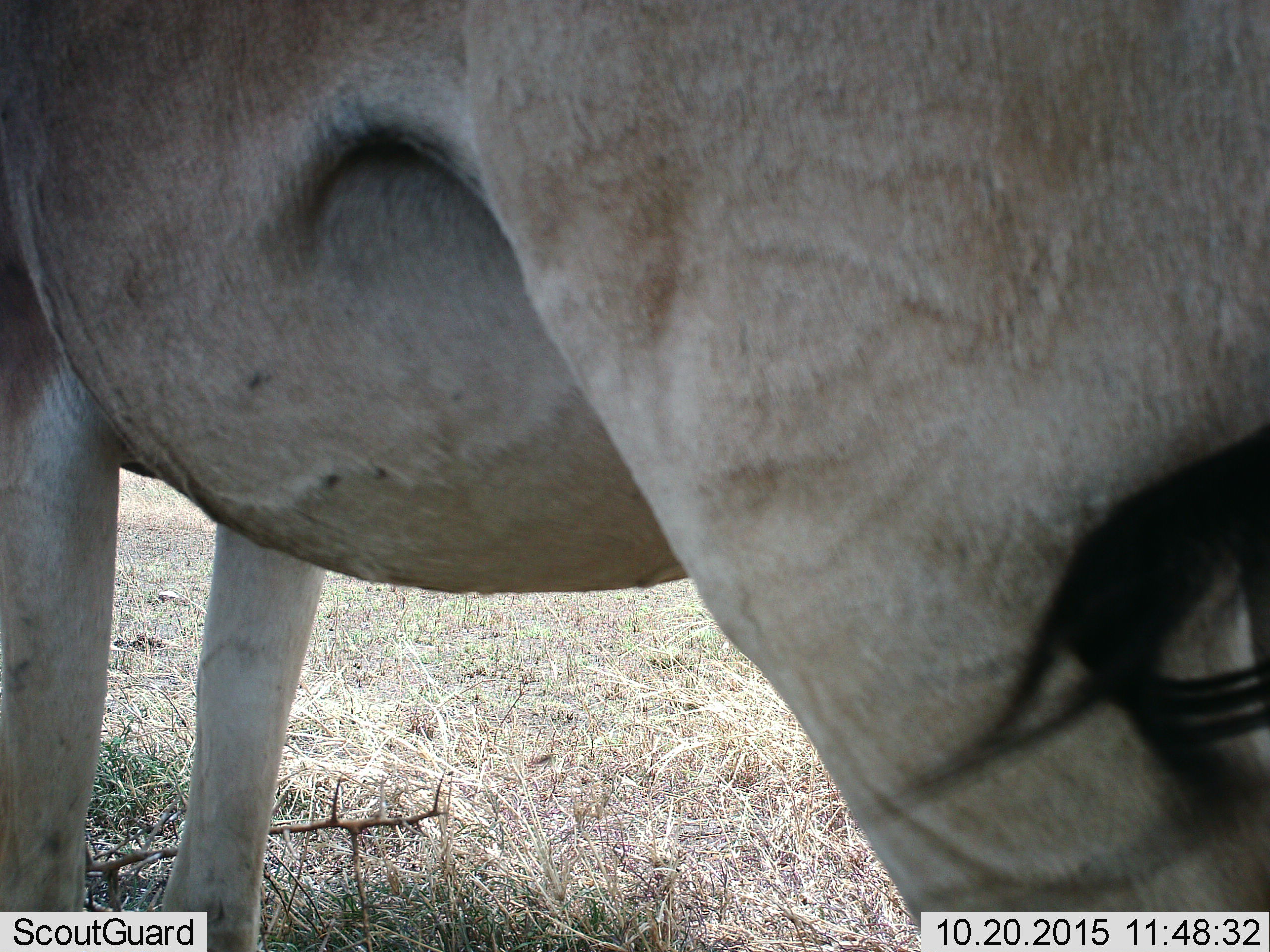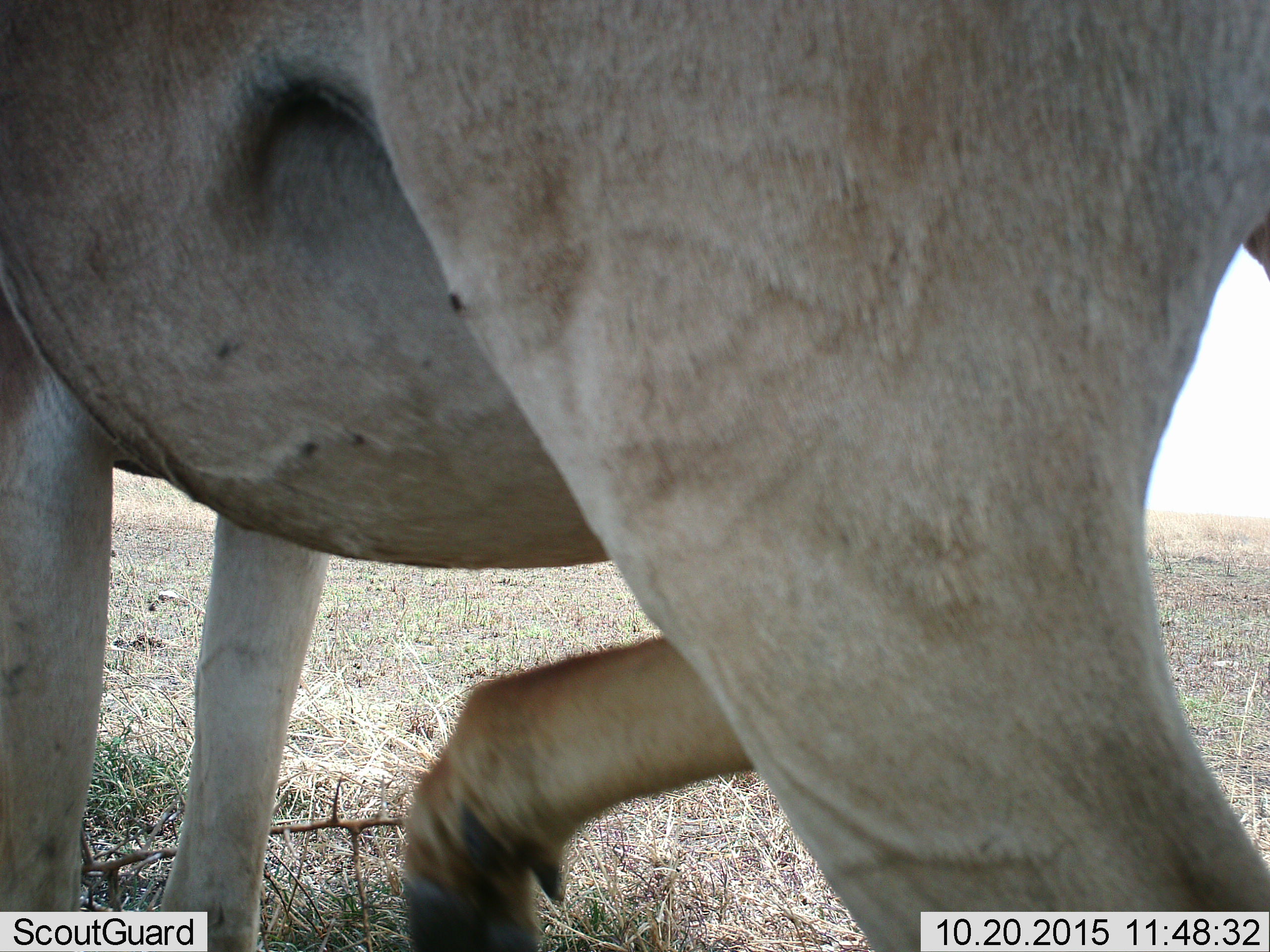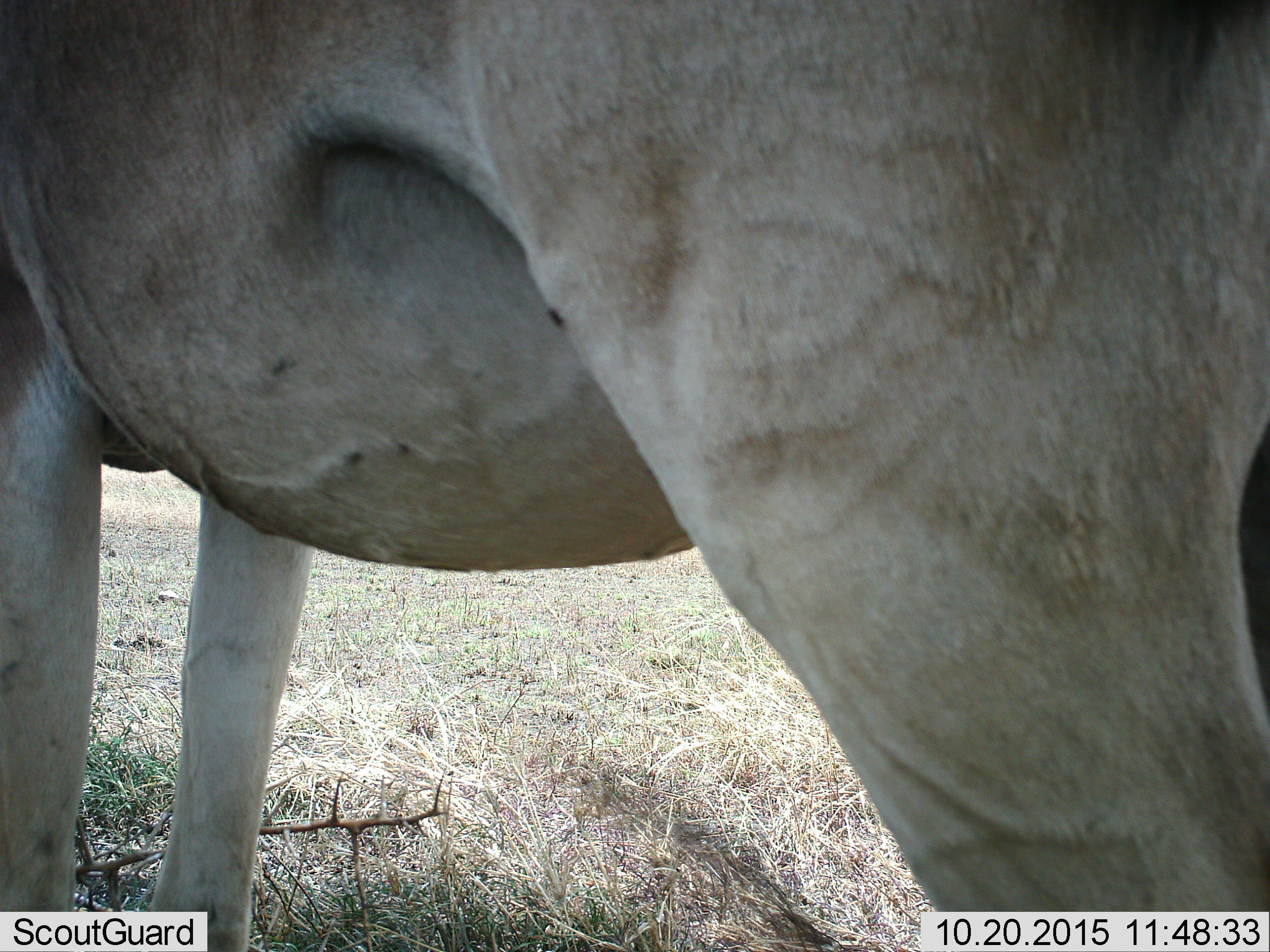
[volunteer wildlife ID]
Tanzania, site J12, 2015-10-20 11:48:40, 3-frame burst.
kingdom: Animalia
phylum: Chordata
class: Mammalia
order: Artiodactyla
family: Bovidae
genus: Alcelaphus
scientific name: Alcelaphus buselaphus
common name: hartebeest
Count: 1.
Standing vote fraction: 100%.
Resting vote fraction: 0%.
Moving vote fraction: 0%.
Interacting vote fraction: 0%.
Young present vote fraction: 0%.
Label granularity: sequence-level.